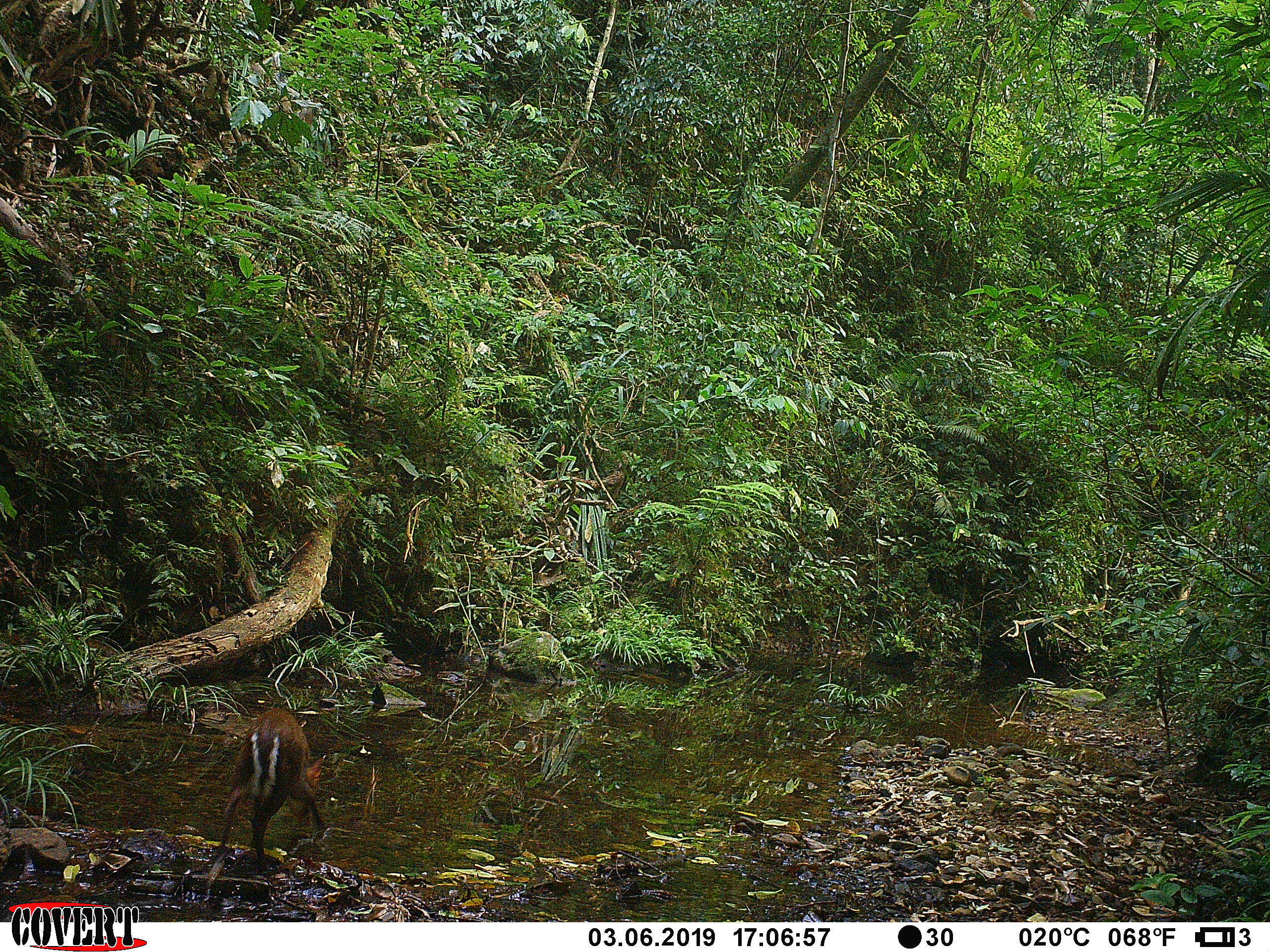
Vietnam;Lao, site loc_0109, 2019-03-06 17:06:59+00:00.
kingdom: Animalia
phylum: Chordata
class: Mammalia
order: Artiodactyla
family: Cervidae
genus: Muntiacus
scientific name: Muntiacus rooseveltorum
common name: roosevelt's muntjac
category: roosevelts muntjac group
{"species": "roosevelts muntjac group (roosevelt's muntjac) (Muntiacus rooseveltorum)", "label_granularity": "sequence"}